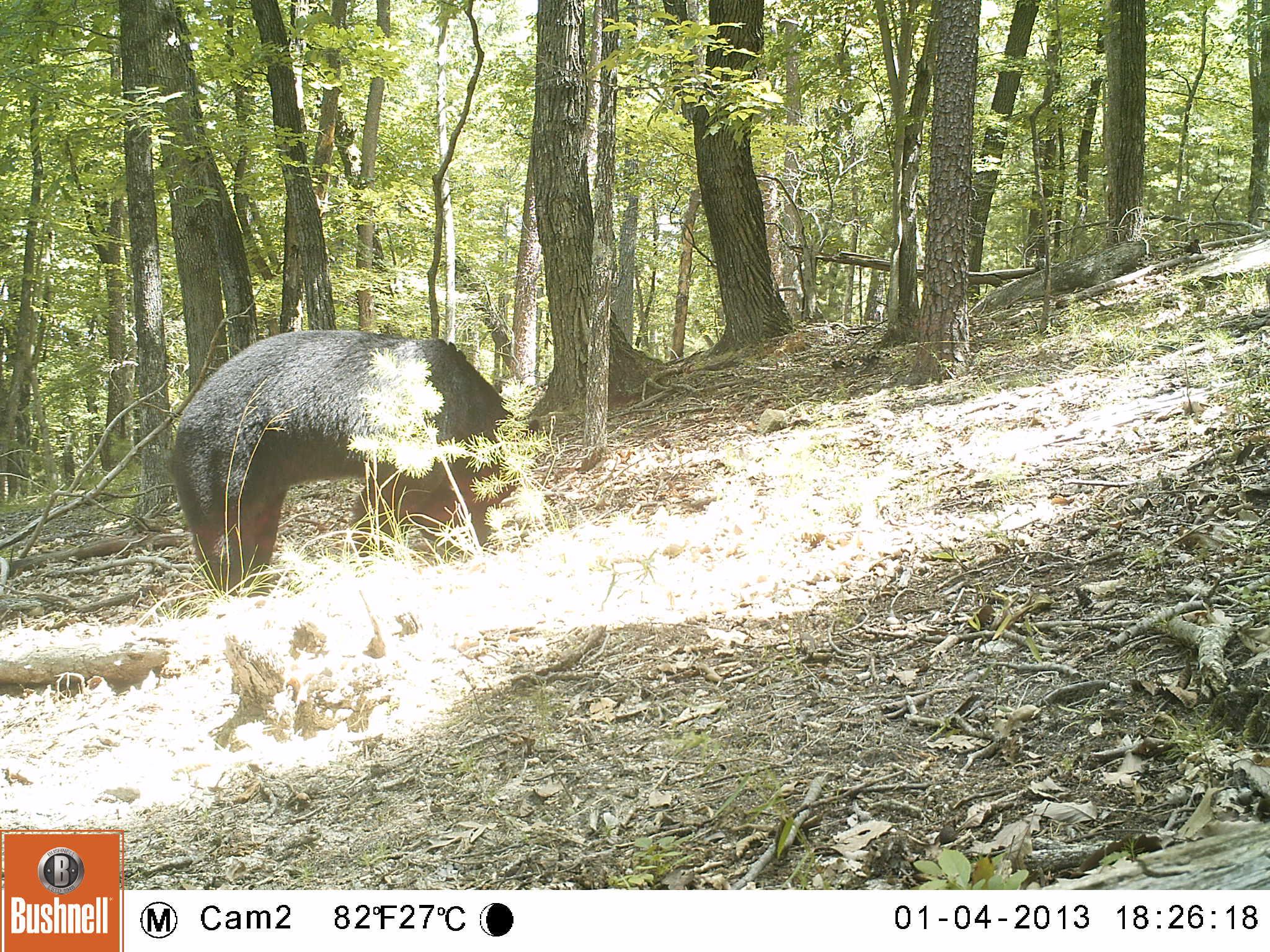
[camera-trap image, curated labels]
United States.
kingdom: Animalia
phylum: Chordata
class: Mammalia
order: Carnivora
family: Ursidae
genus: Ursus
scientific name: Ursus americanus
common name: american black bear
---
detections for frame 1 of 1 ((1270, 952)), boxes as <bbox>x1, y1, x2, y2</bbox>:
American Black Bear: <bbox>146, 329, 545, 593</bbox>